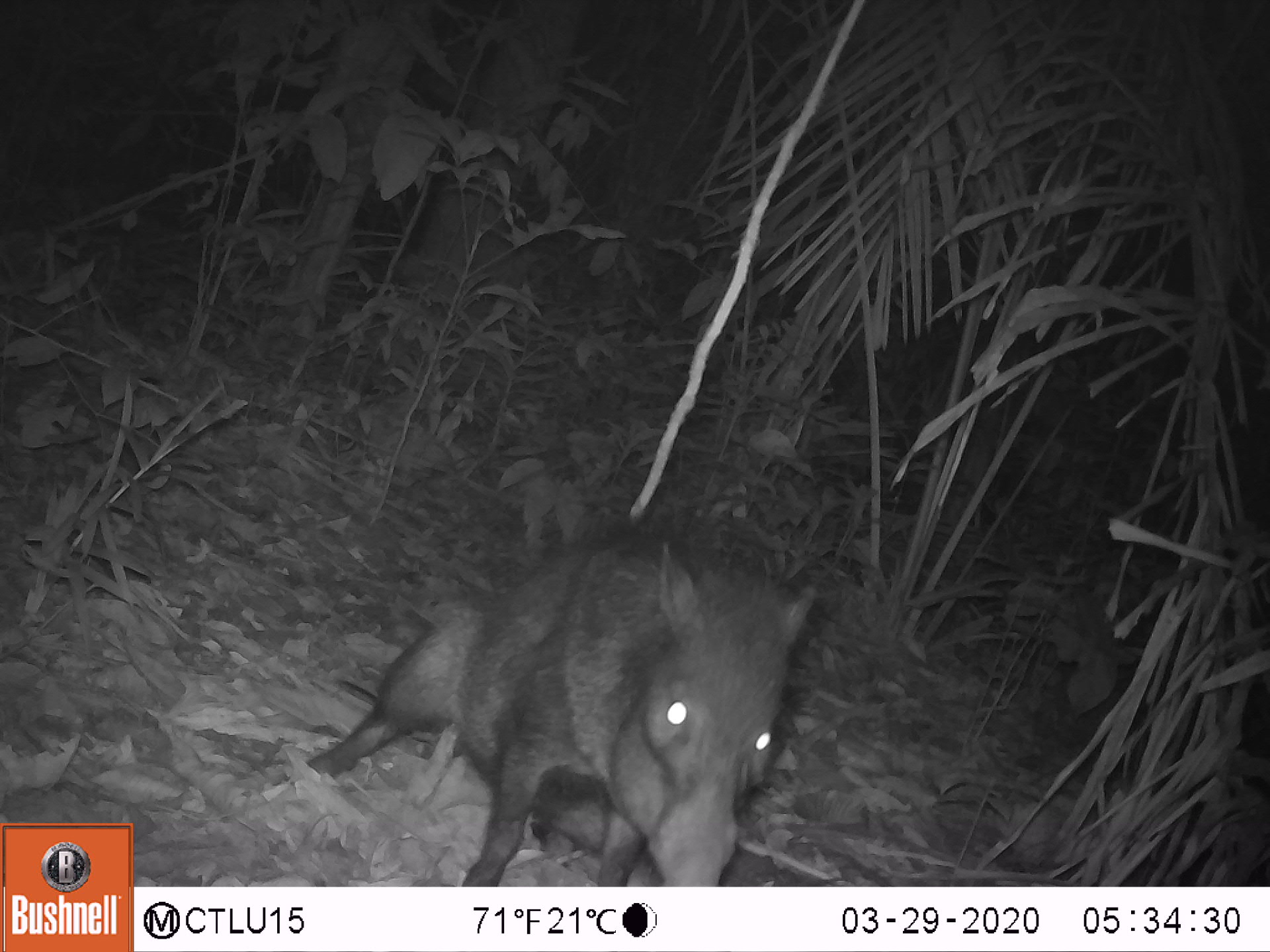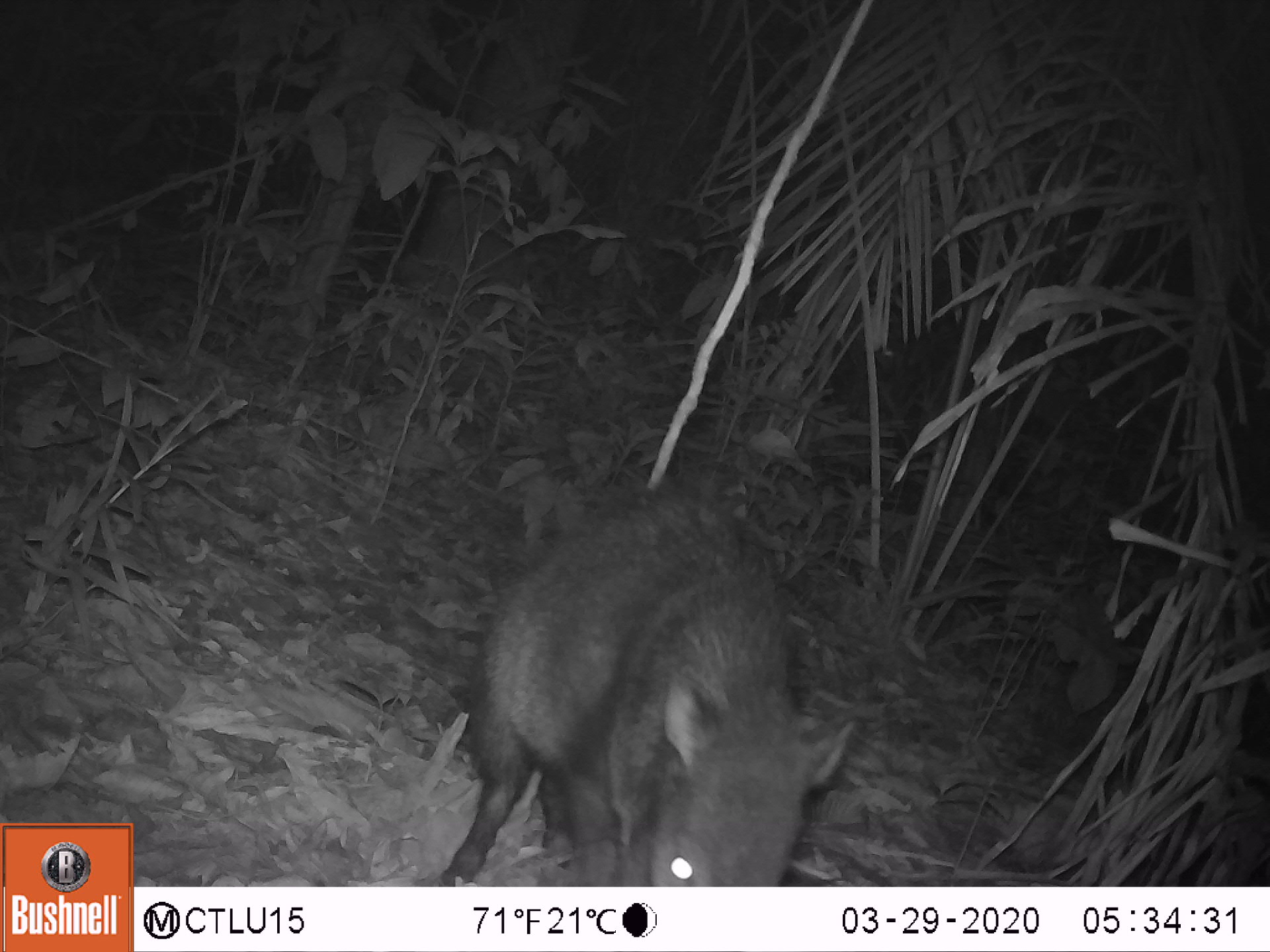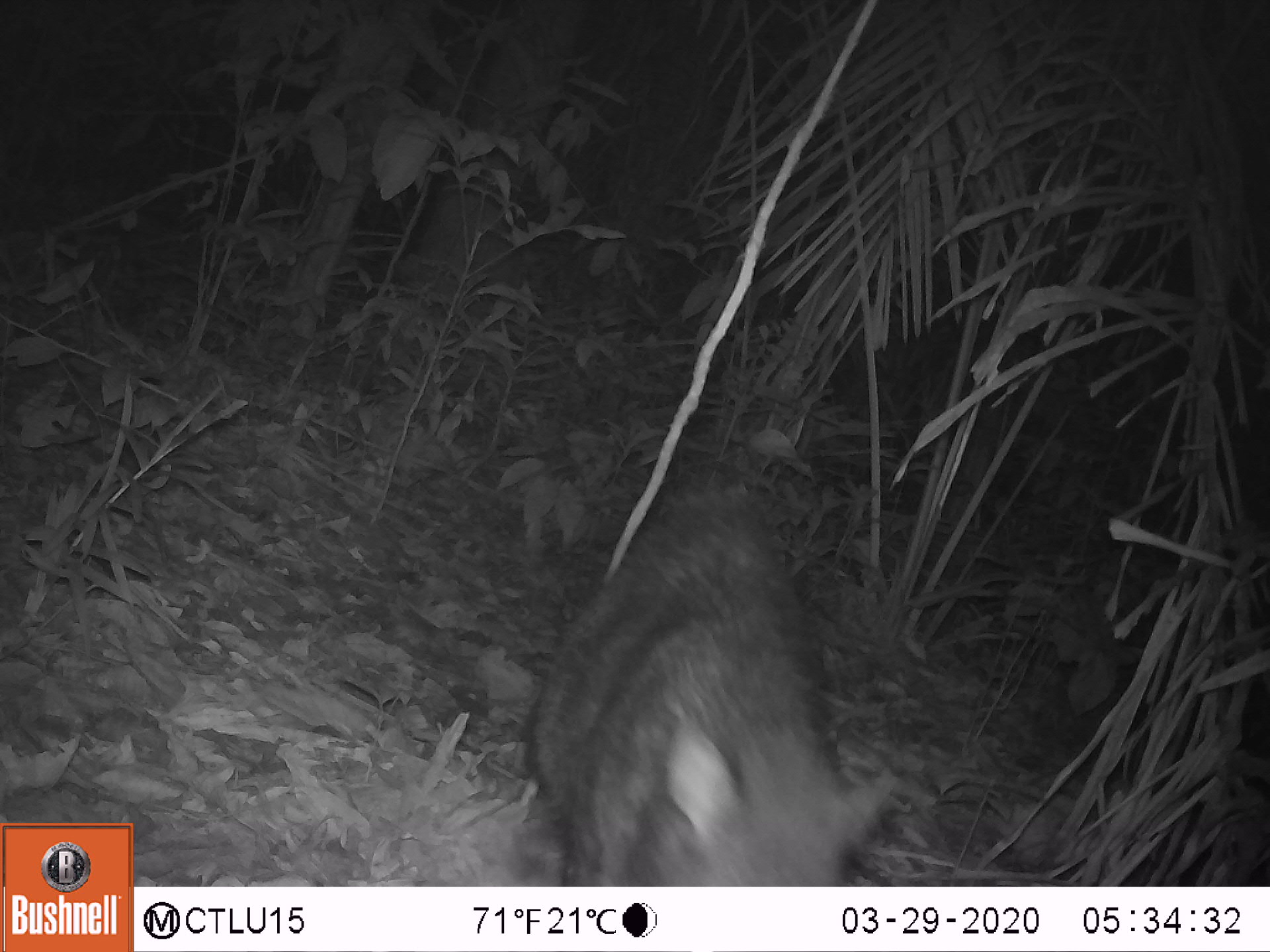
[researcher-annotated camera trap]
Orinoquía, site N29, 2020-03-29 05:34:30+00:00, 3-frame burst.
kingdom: Animalia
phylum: Chordata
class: Mammalia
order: Artiodactyla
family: Tayassuidae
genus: Pecari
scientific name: Pecari tajacu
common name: collared peccary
Collared peccary (Pecari tajacu).